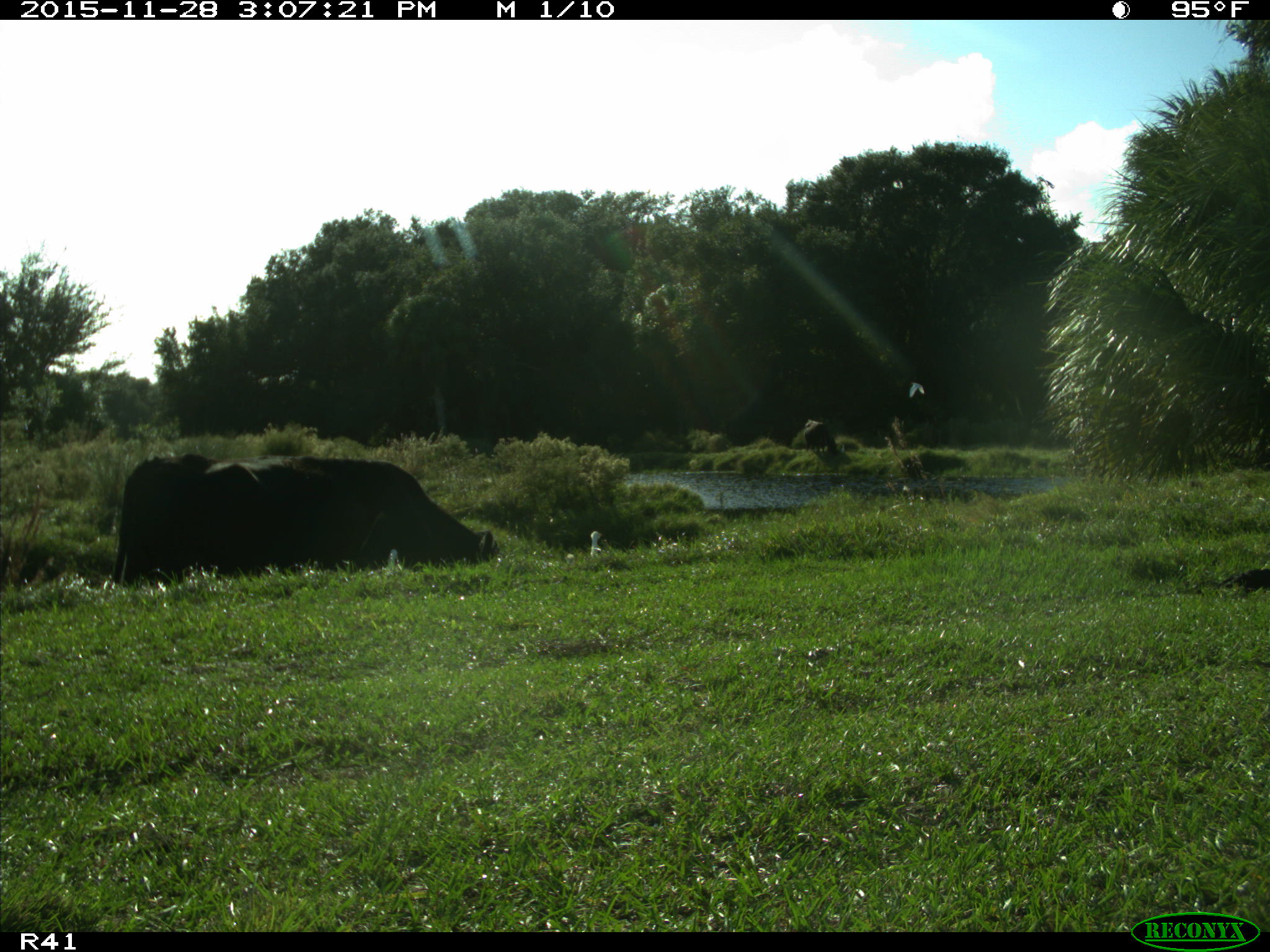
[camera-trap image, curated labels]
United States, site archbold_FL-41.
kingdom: Animalia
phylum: Chordata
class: Mammalia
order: Artiodactyla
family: Bovidae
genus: Bos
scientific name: Bos taurus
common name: domestic cow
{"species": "Bos taurus (domestic cow)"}